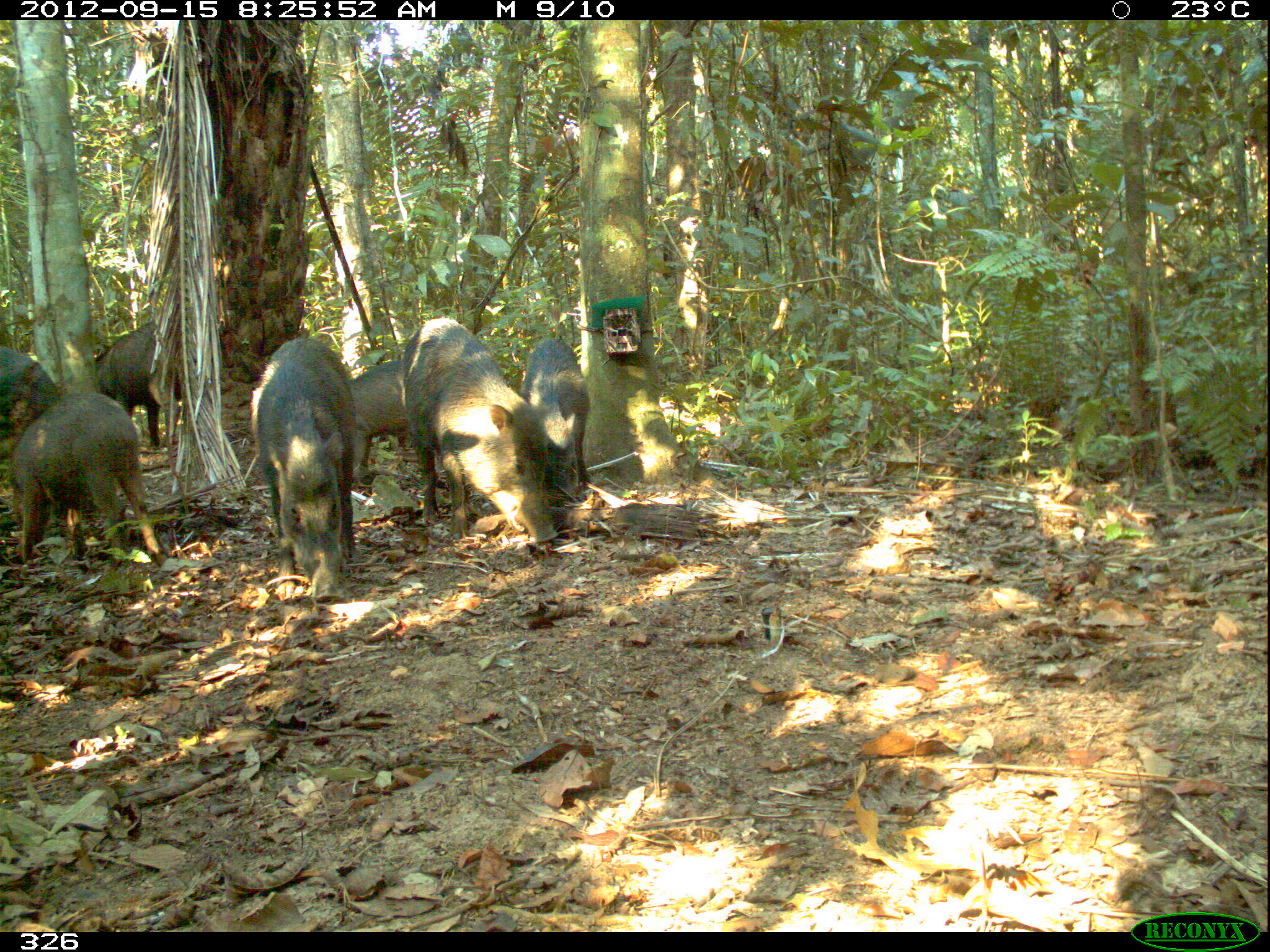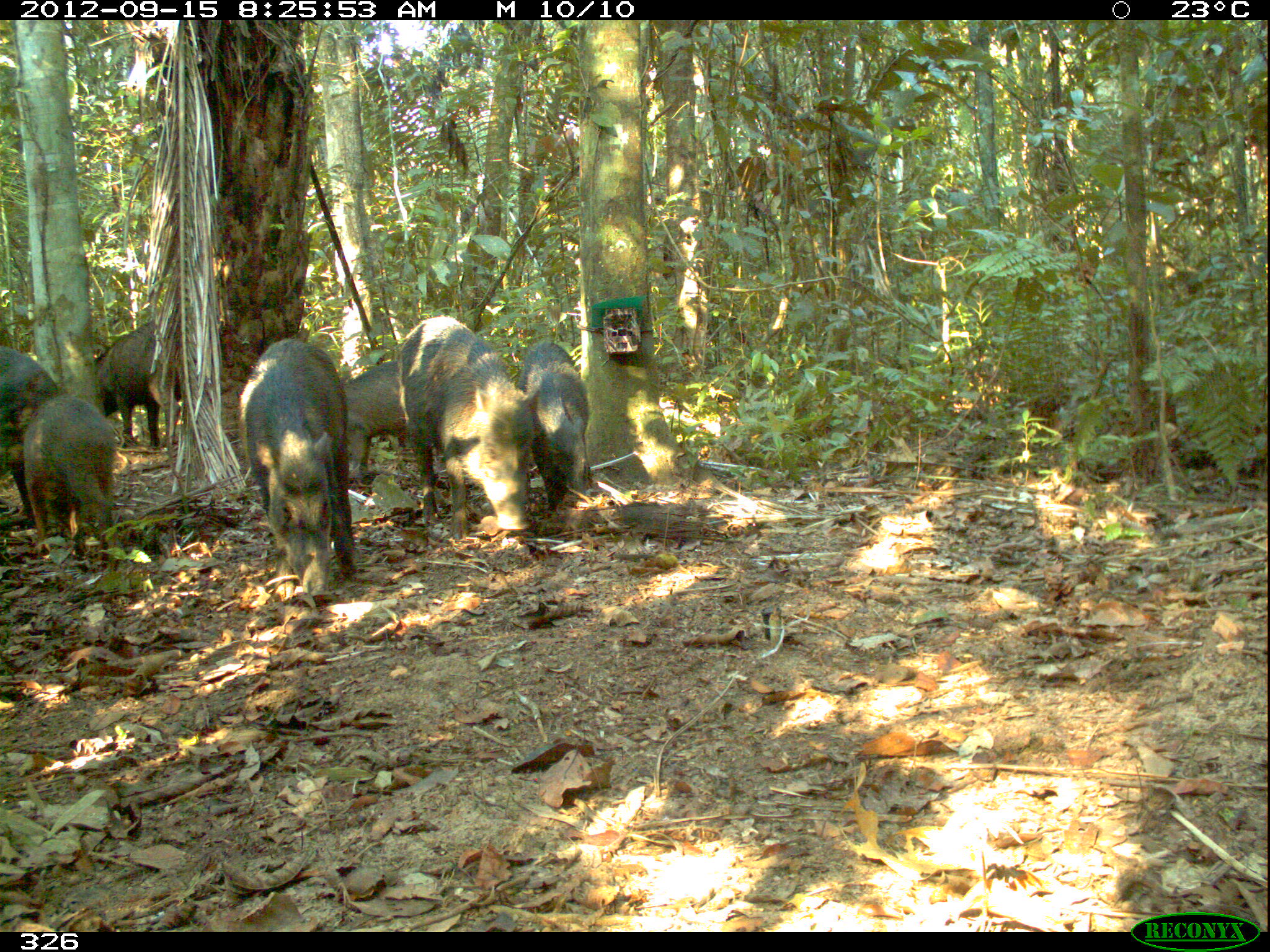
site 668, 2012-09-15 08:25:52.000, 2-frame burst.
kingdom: Animalia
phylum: Chordata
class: Mammalia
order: Artiodactyla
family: Tayassuidae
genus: Tayassu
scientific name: Tayassu pecari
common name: white-lipped peccary